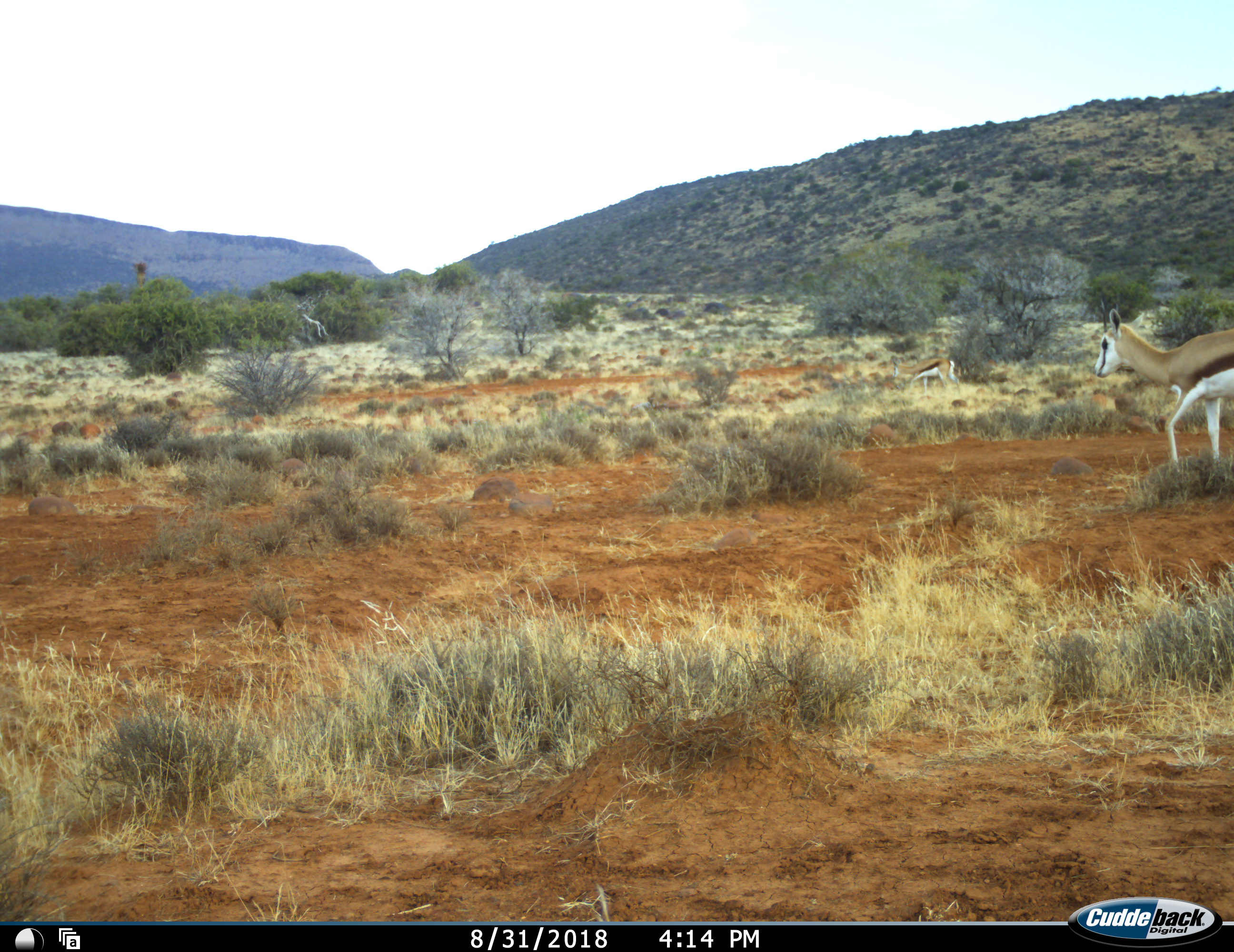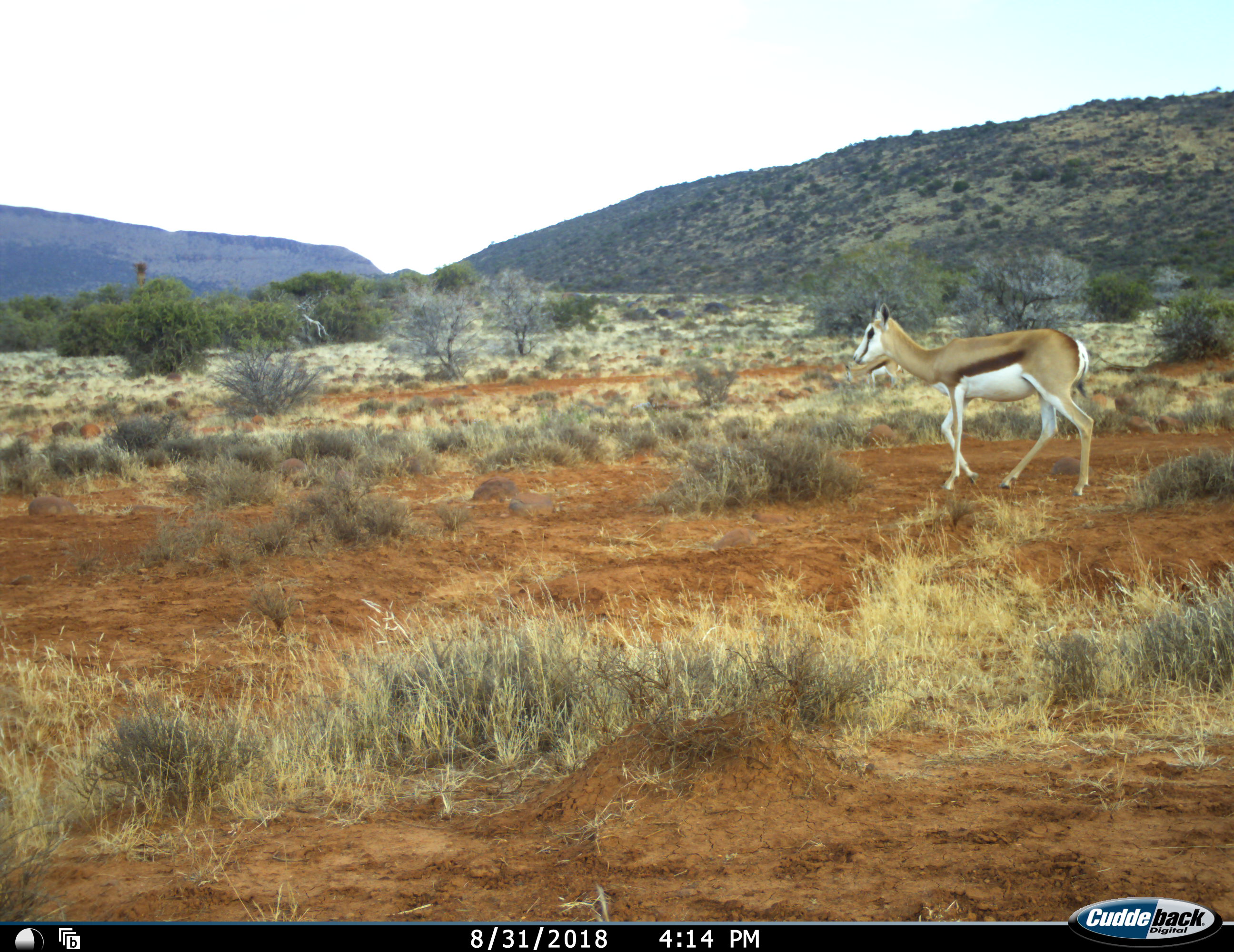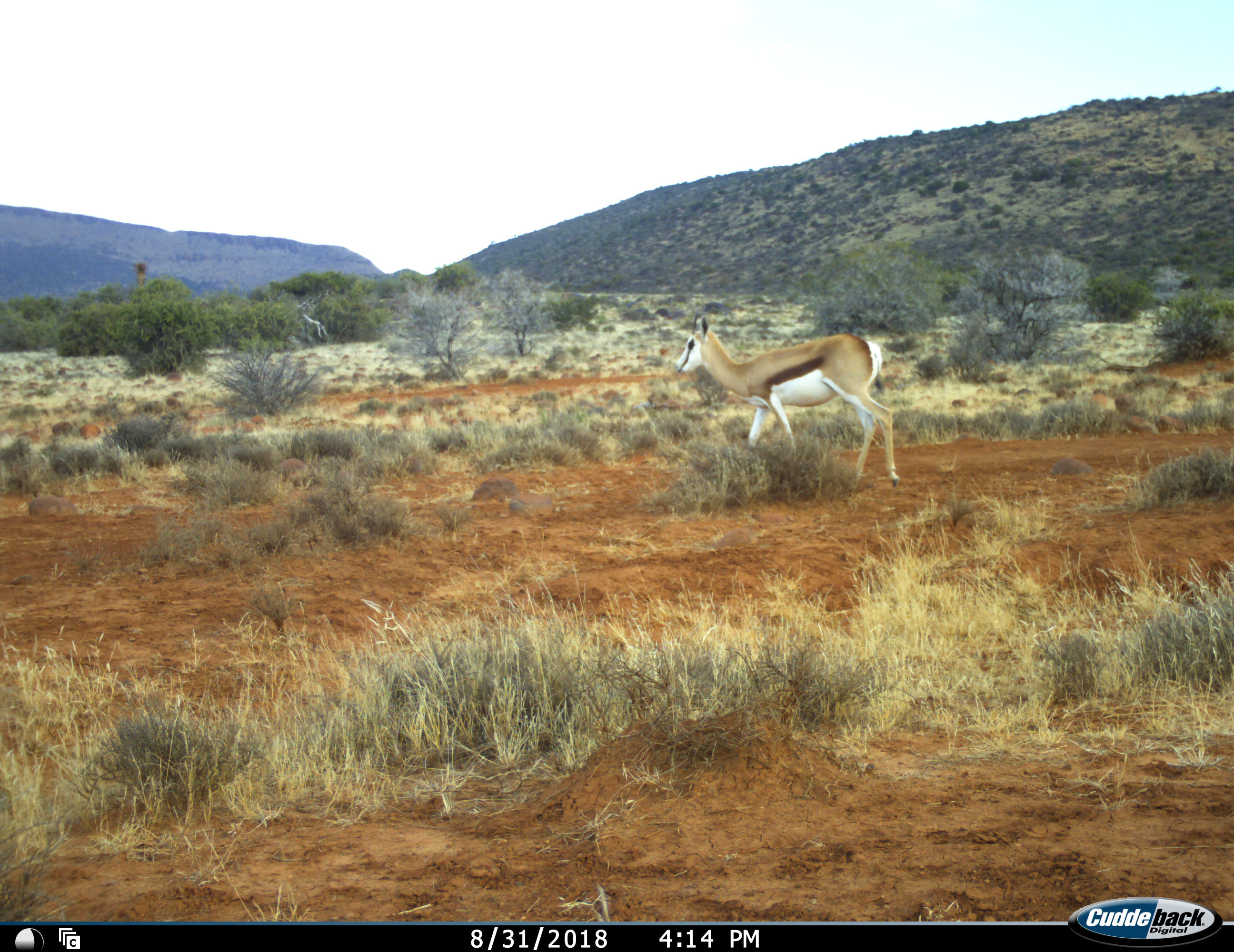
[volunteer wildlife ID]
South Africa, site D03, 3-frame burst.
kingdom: Animalia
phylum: Chordata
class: Mammalia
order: Artiodactyla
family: Bovidae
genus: Antidorcas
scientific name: Antidorcas marsupialis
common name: springbok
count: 2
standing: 30%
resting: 0%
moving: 80%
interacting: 0%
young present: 0%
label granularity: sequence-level